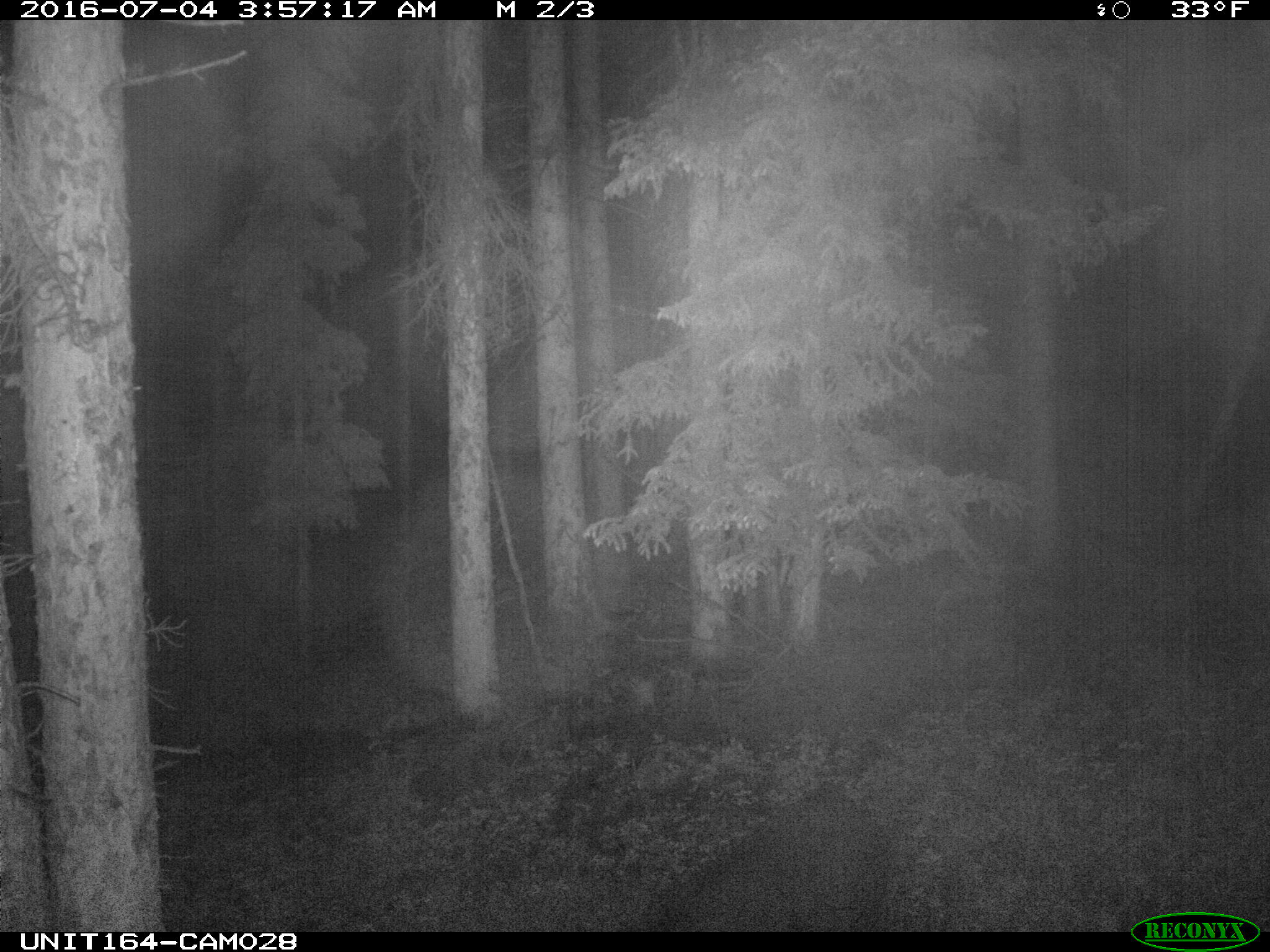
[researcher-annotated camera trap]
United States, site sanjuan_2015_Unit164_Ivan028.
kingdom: Animalia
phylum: Chordata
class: Mammalia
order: Artiodactyla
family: Bovidae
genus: Bos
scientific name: Bos taurus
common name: domestic cow